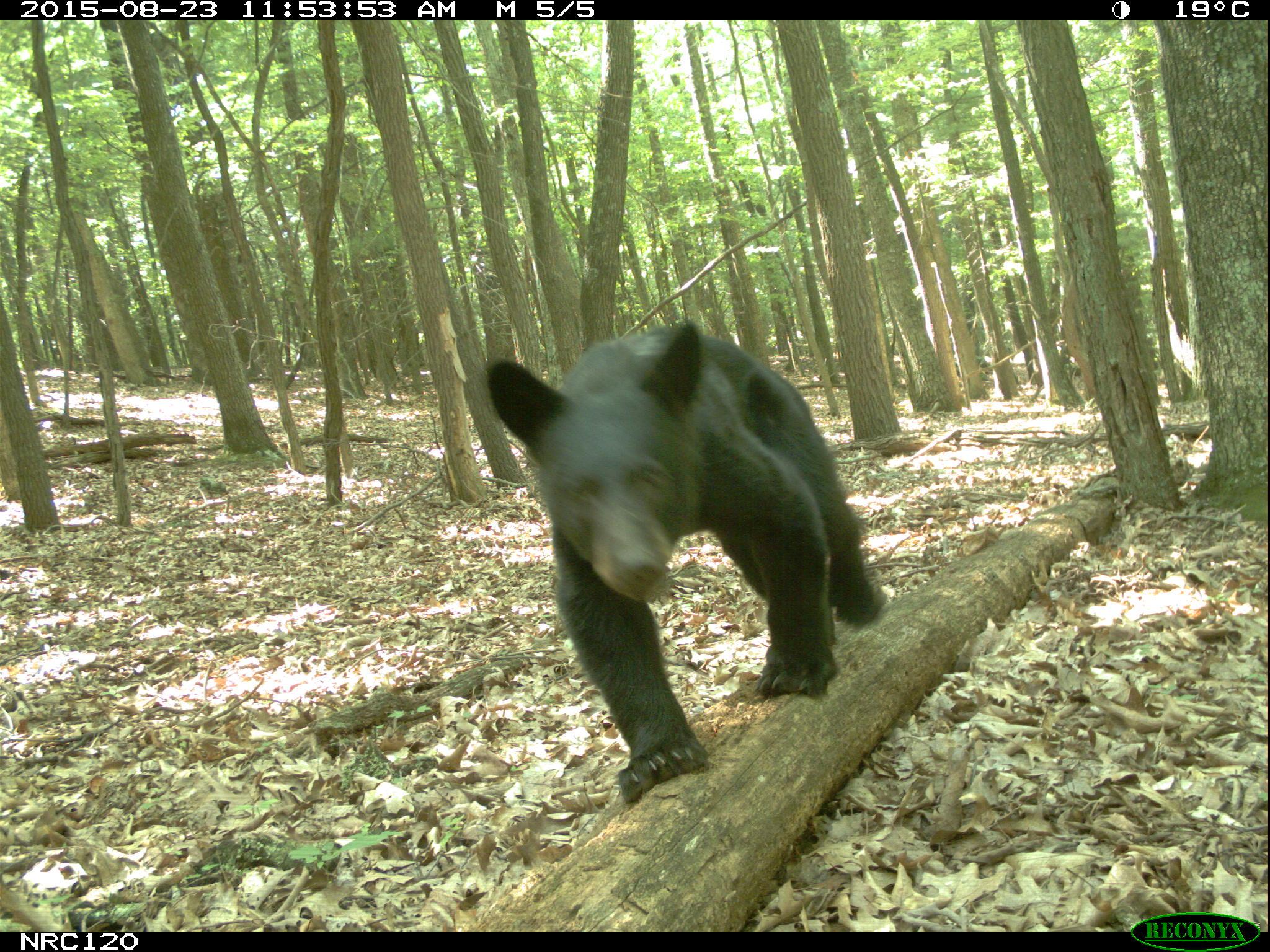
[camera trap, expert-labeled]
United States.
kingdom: Animalia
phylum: Chordata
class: Mammalia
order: Carnivora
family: Ursidae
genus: Ursus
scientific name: Ursus americanus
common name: american black bear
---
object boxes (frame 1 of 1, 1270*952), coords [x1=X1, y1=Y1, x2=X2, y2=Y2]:
American Black Bear: [x1=481, y1=290, x2=884, y2=777]